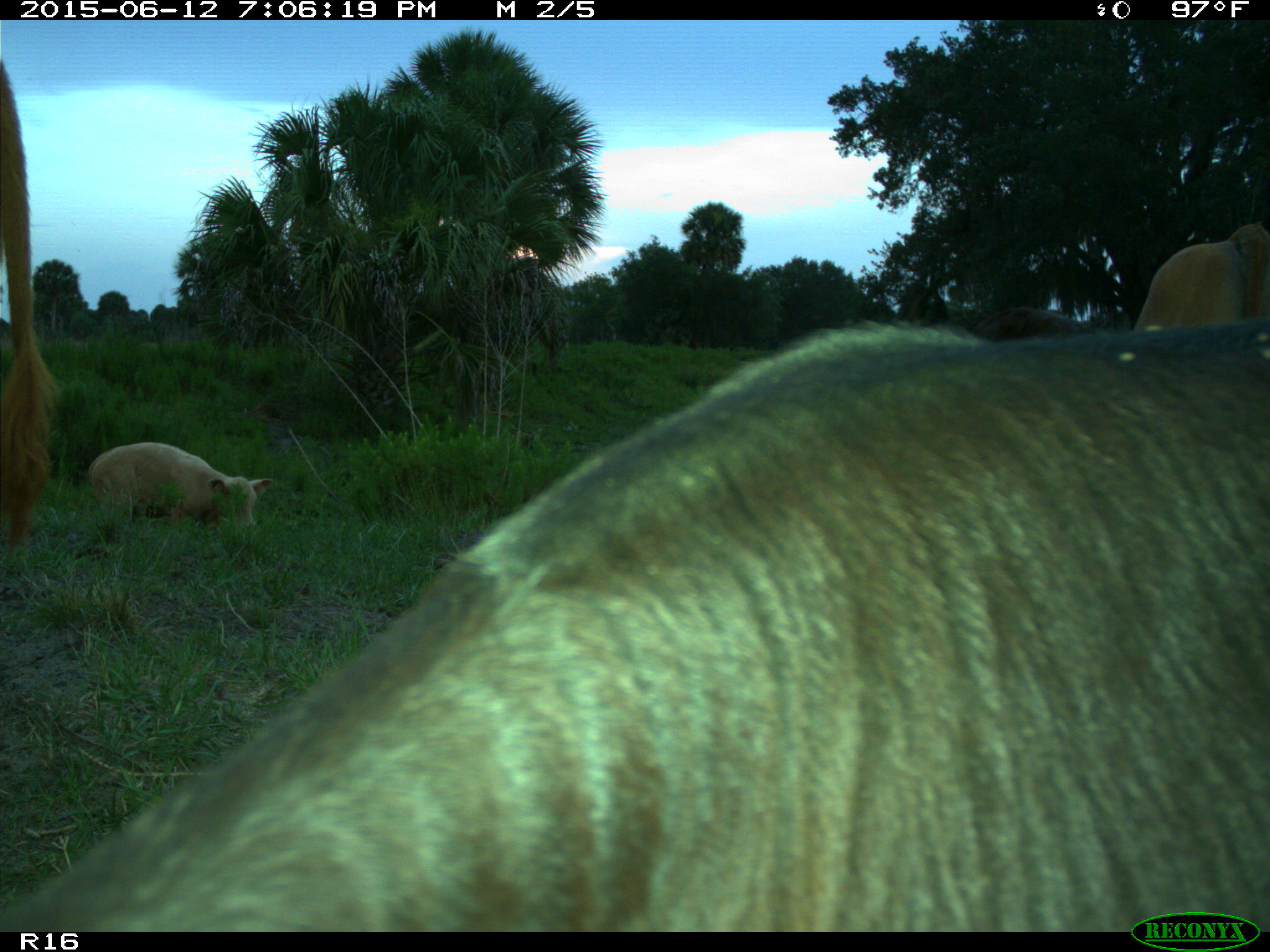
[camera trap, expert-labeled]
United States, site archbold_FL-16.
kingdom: Animalia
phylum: Chordata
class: Mammalia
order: Artiodactyla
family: Bovidae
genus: Bos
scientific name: Bos taurus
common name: domestic cow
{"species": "Bos taurus (domestic cow)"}